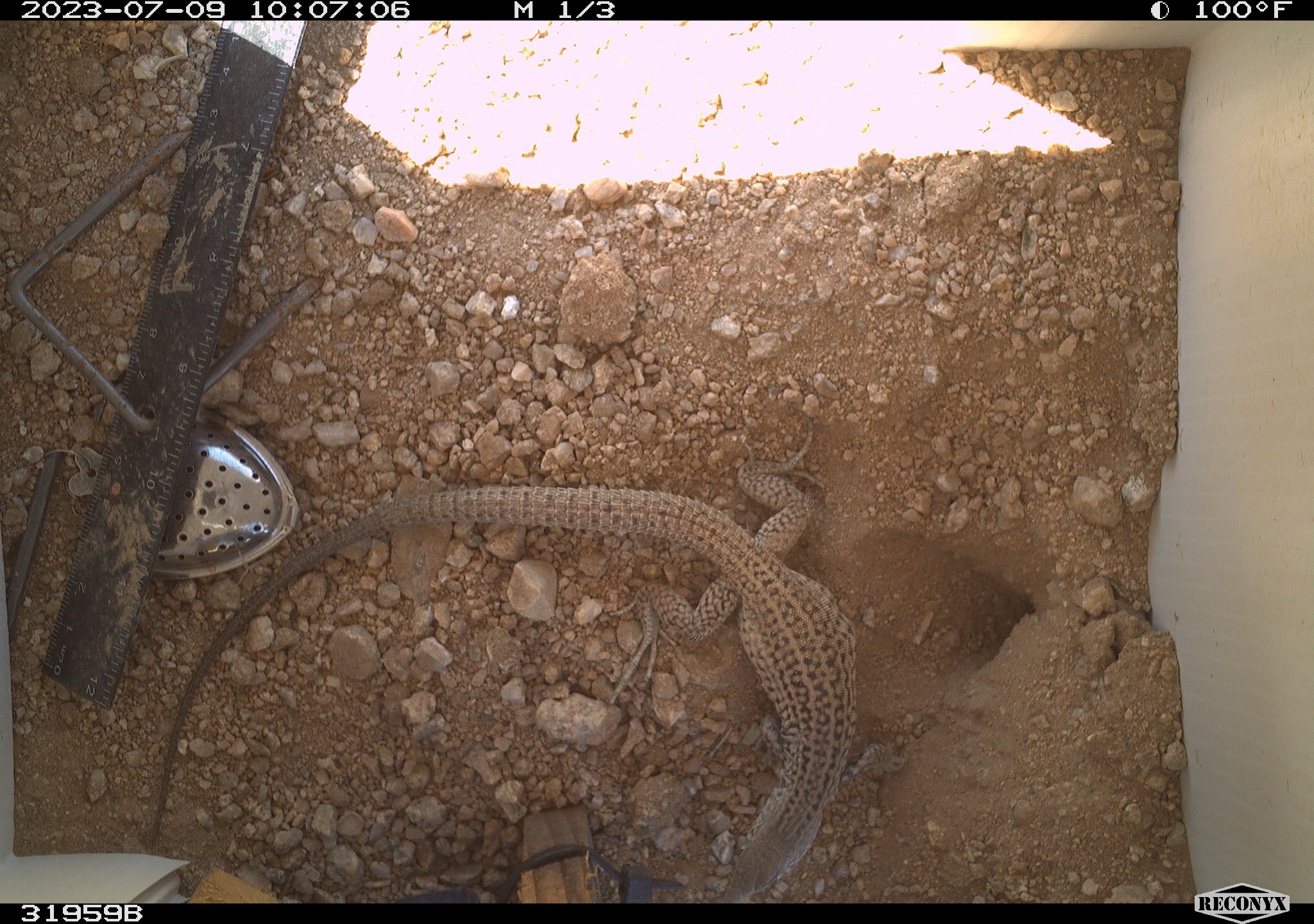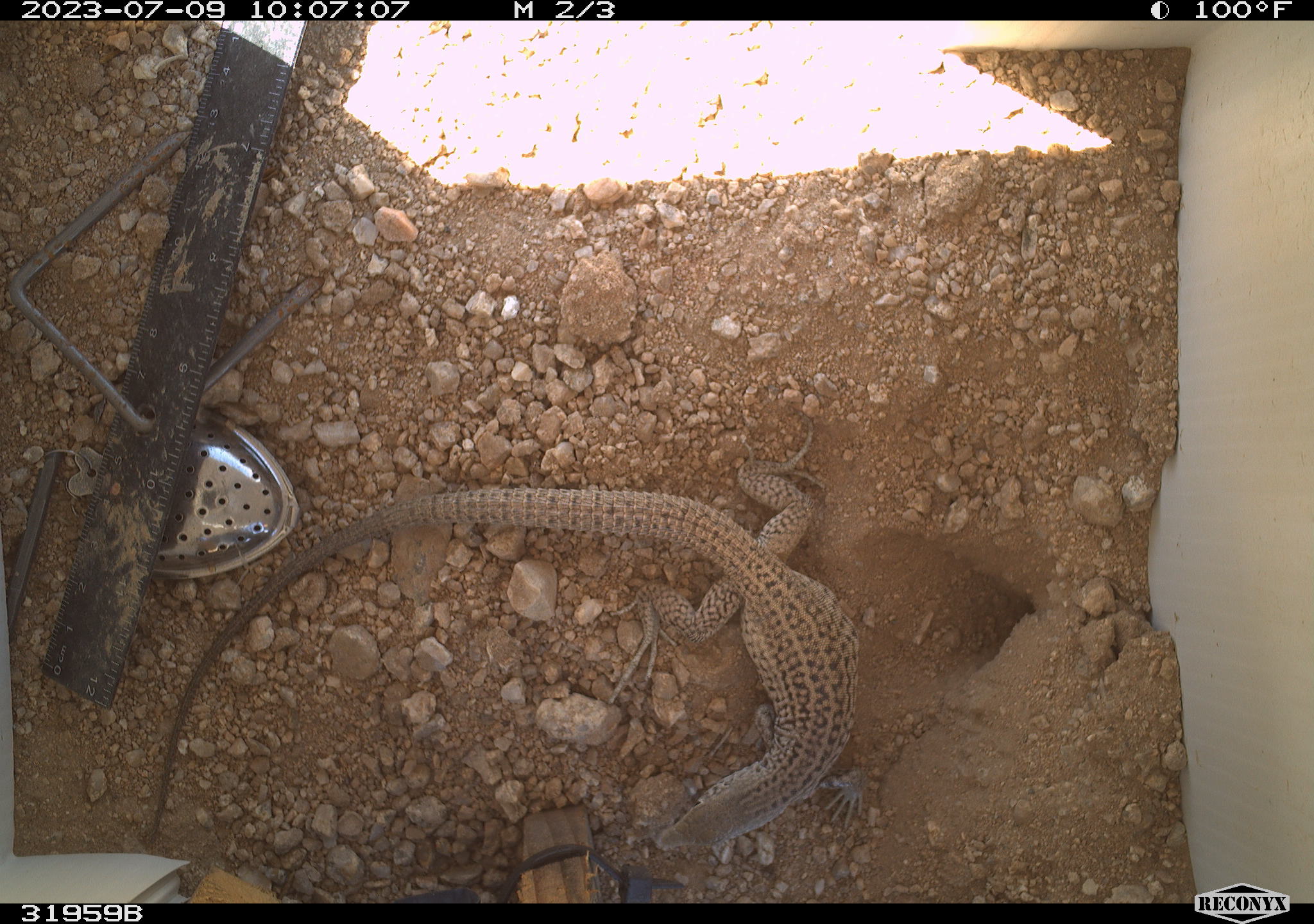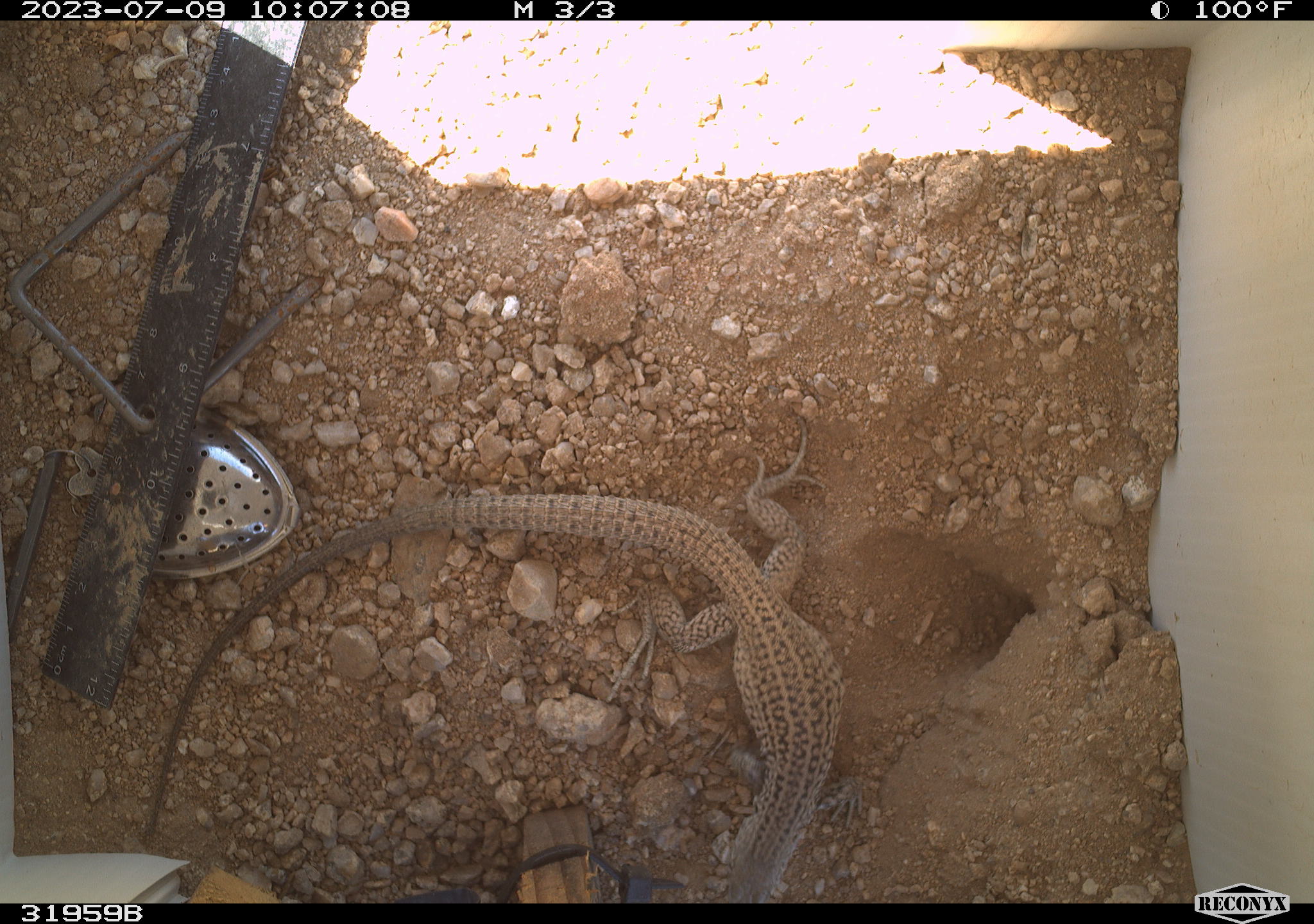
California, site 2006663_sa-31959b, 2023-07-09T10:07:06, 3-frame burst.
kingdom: Animalia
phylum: Chordata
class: Reptilia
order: Squamata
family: Teiidae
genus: Aspidoscelis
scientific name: Aspidoscelis tigris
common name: western whiptail